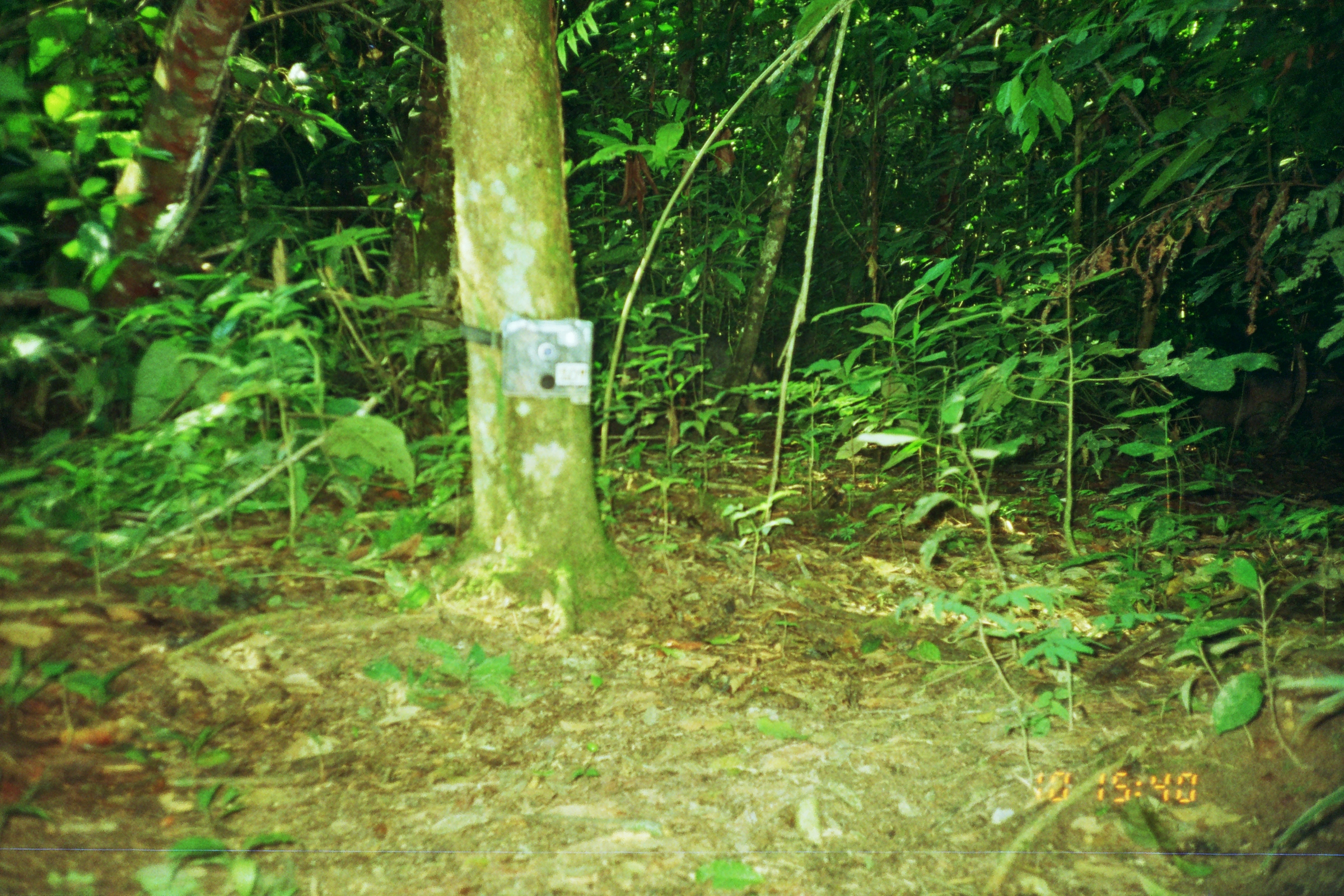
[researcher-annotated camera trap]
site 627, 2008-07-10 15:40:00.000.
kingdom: Animalia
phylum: Chordata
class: Mammalia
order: Artiodactyla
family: Tayassuidae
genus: Tayassu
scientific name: Tayassu pecari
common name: white-lipped peccary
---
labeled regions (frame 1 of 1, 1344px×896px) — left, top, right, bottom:
tayassu pecari: 1143, 353, 1301, 467